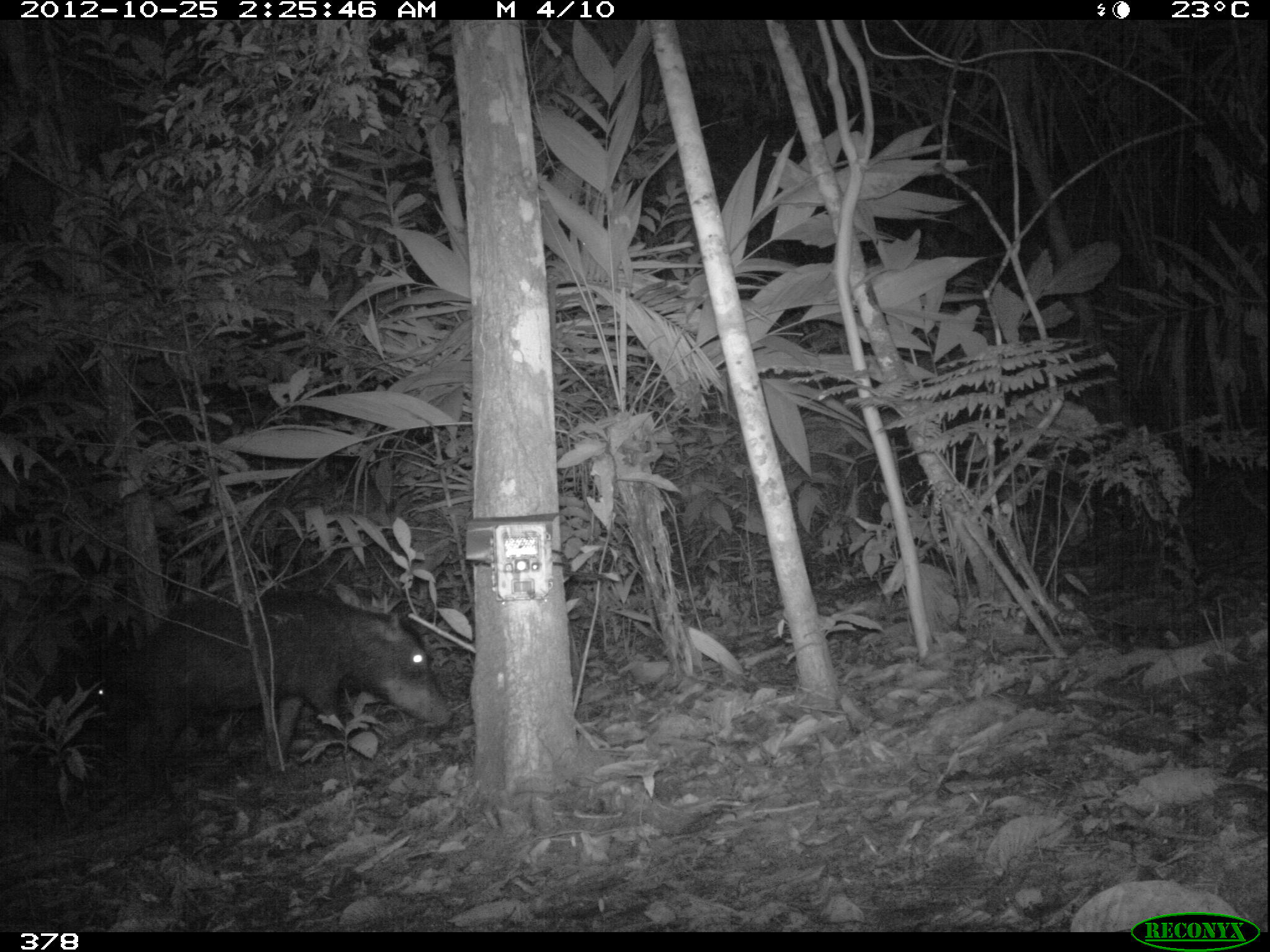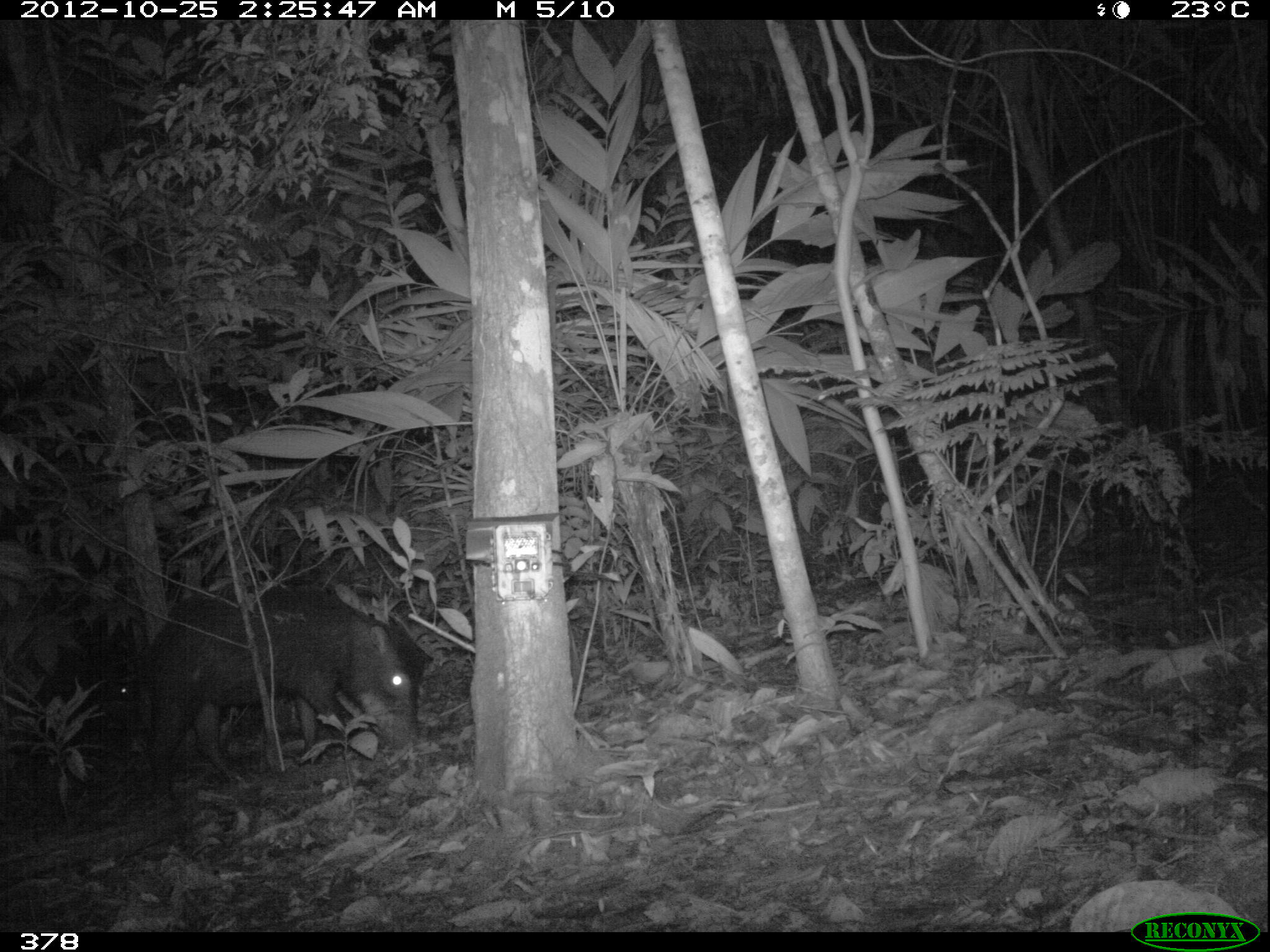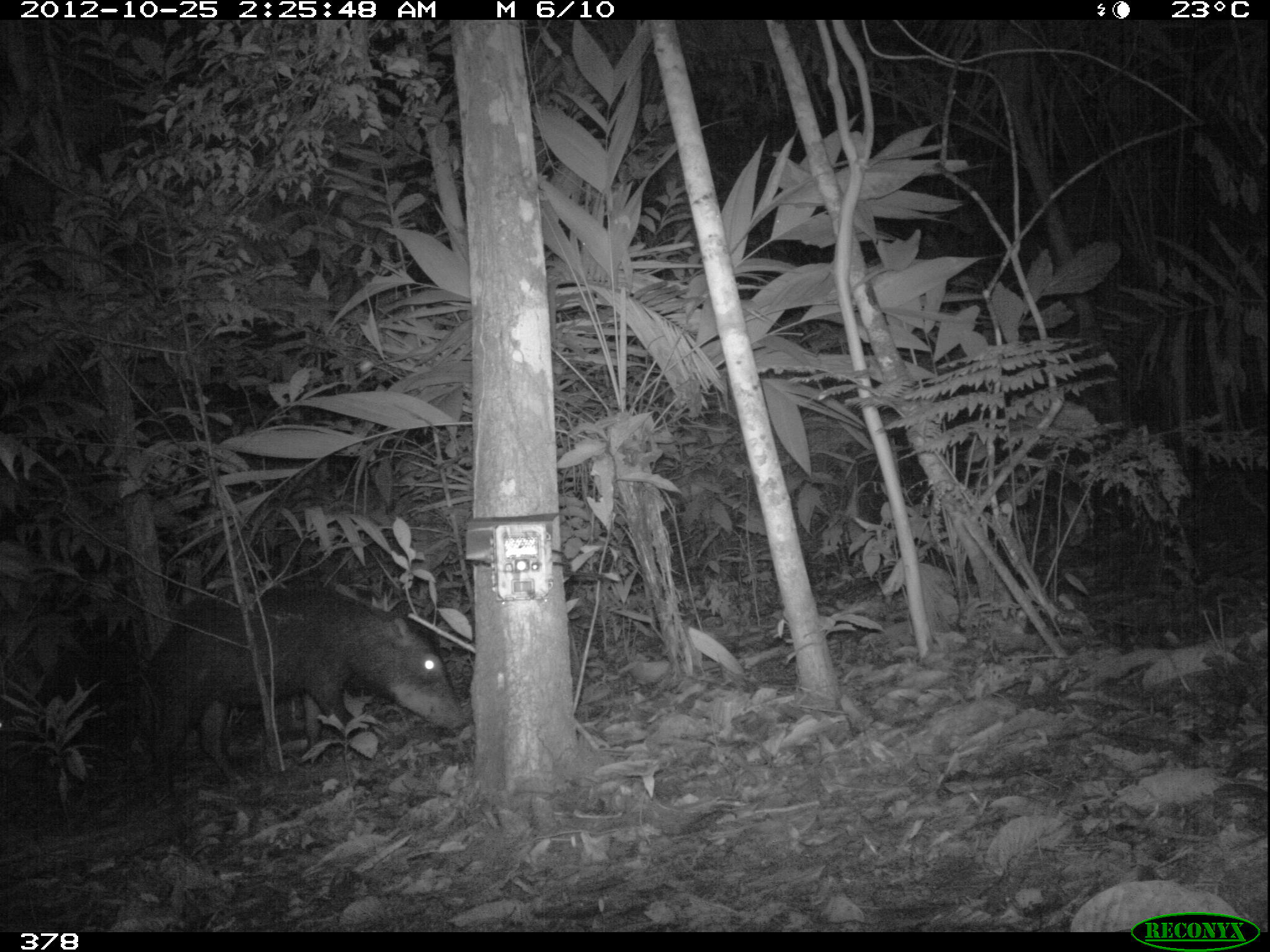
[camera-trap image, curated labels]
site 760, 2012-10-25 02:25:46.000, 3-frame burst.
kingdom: Animalia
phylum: Chordata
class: Mammalia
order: Artiodactyla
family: Tayassuidae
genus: Tayassu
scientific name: Tayassu pecari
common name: white-lipped peccary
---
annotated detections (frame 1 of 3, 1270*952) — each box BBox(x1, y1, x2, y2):
tayassu pecari: BBox(133, 588, 451, 805); BBox(46, 639, 149, 765)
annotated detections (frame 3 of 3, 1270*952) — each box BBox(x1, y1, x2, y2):
tayassu pecari: BBox(141, 586, 465, 794); BBox(0, 643, 152, 783)